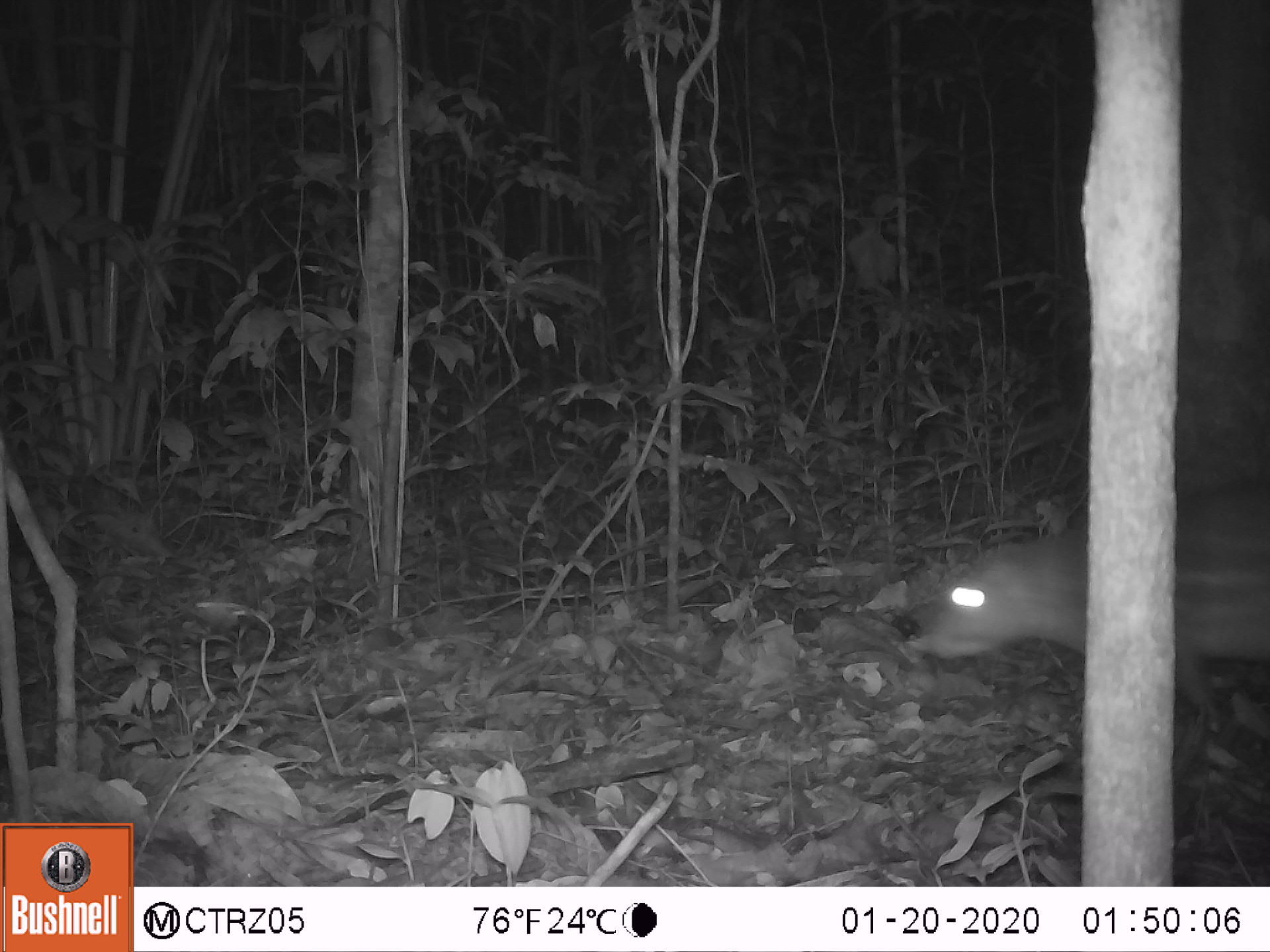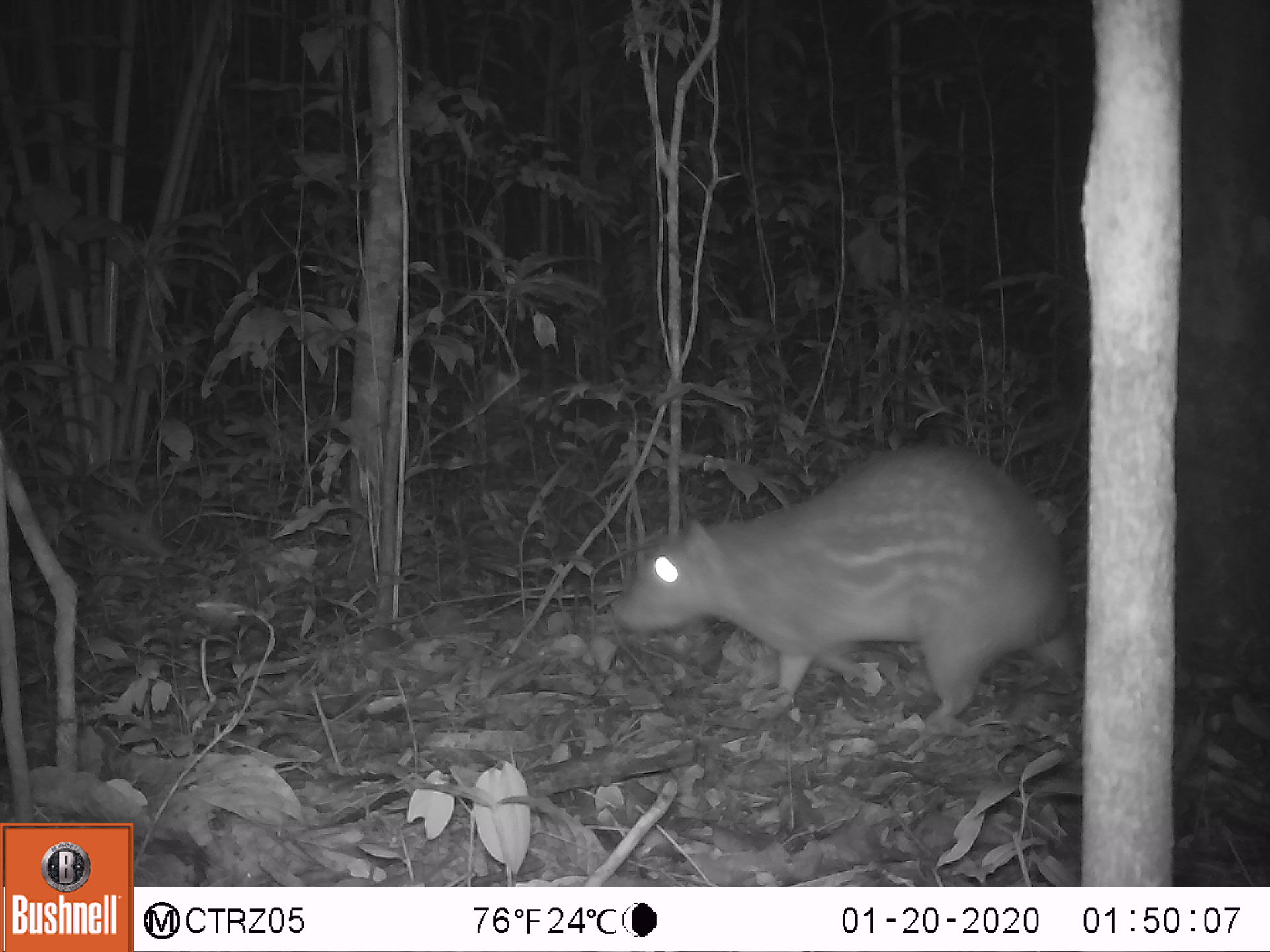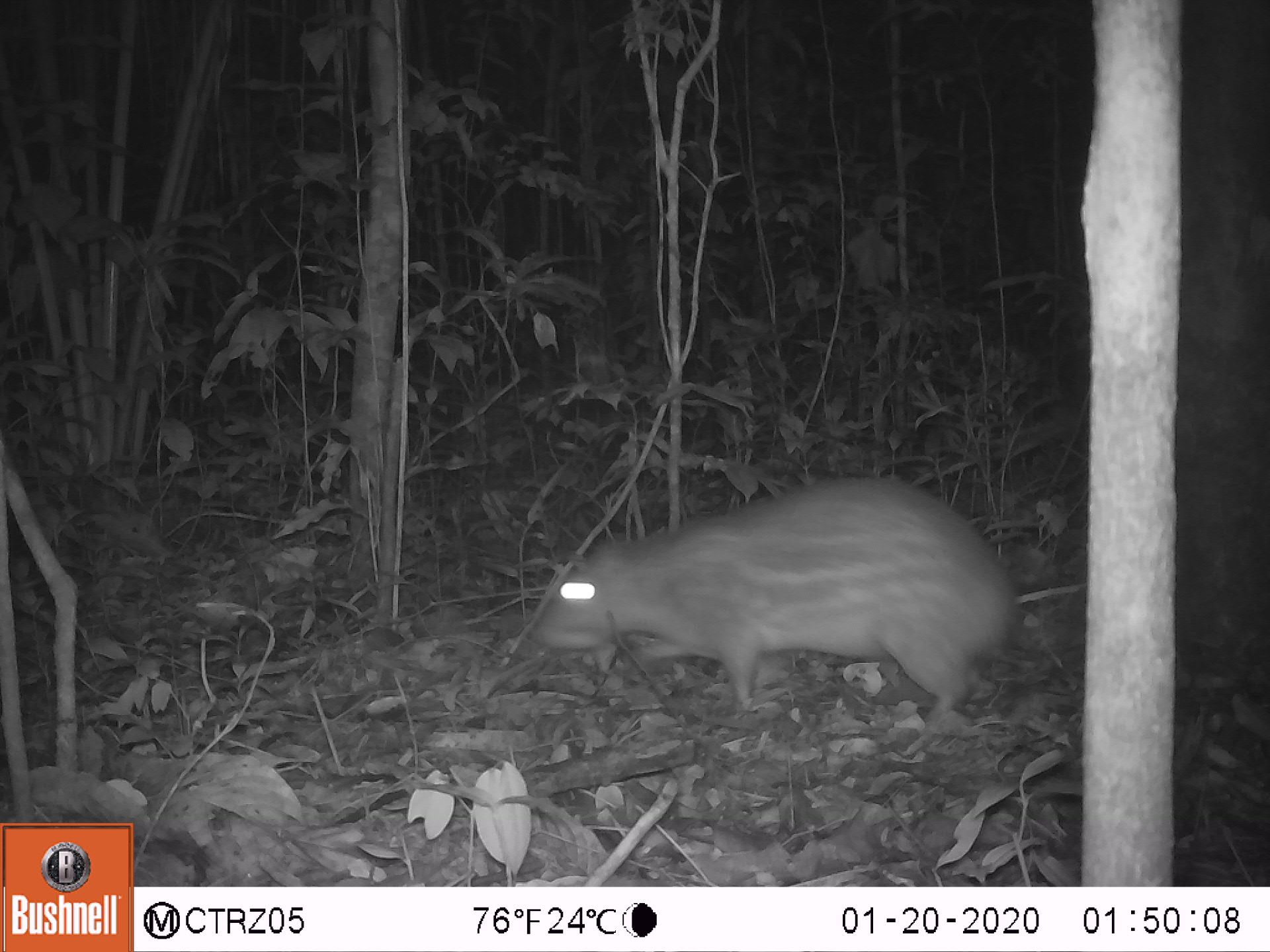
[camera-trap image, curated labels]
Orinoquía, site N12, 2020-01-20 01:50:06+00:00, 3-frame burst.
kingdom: Animalia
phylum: Chordata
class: Mammalia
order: Rodentia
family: Cuniculidae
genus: Cuniculus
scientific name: Cuniculus paca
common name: spotted paca